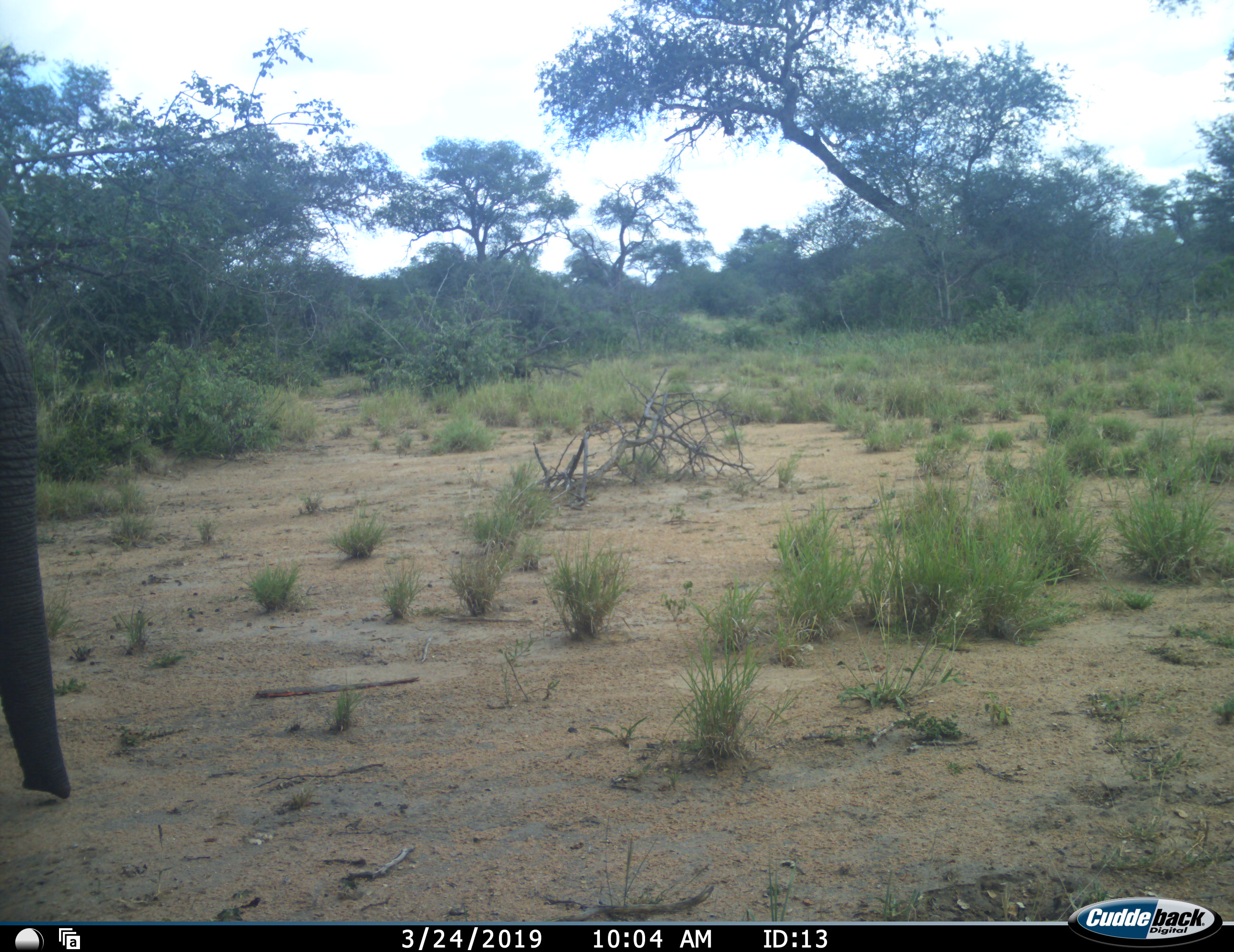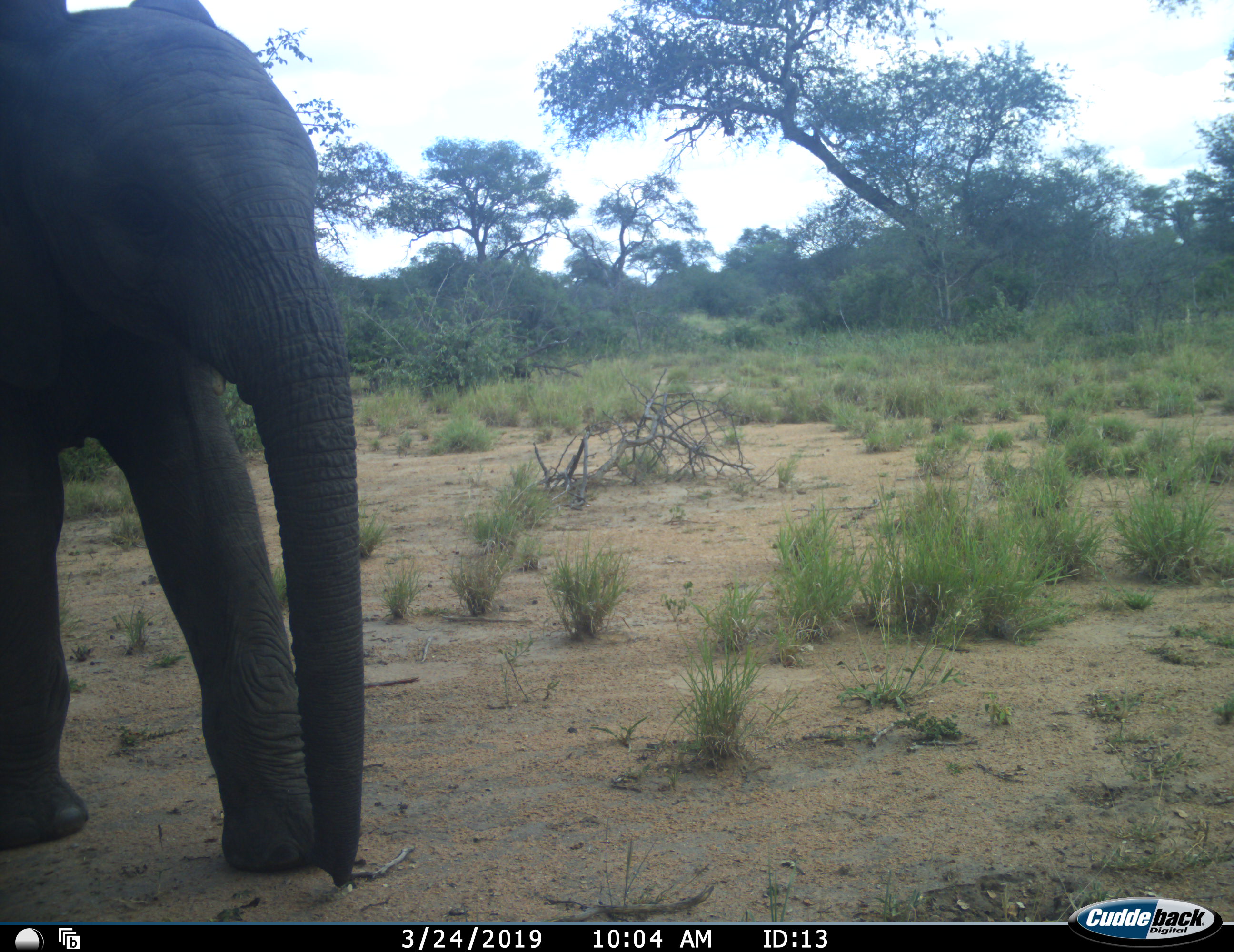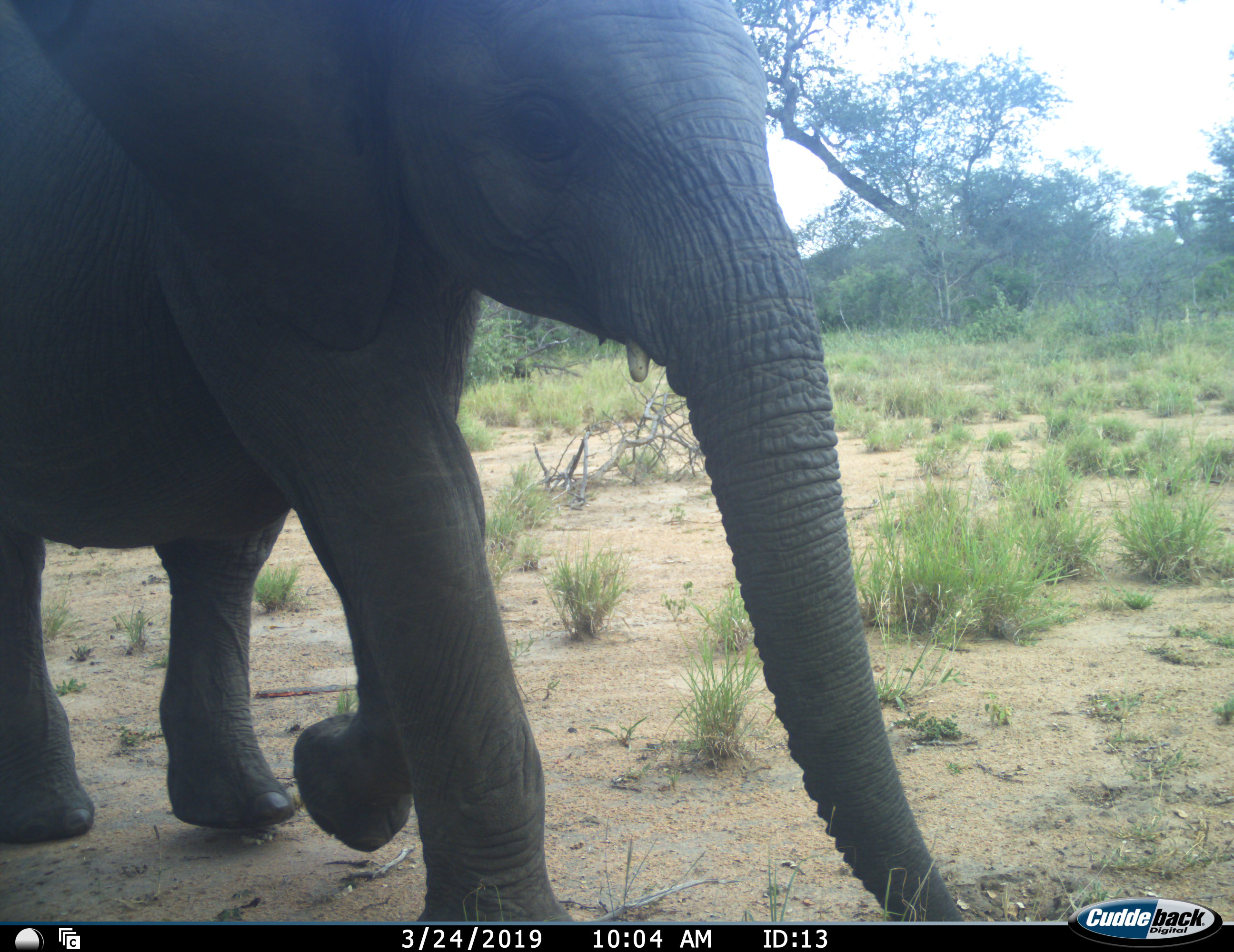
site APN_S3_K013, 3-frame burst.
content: unidentified animal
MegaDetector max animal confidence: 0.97